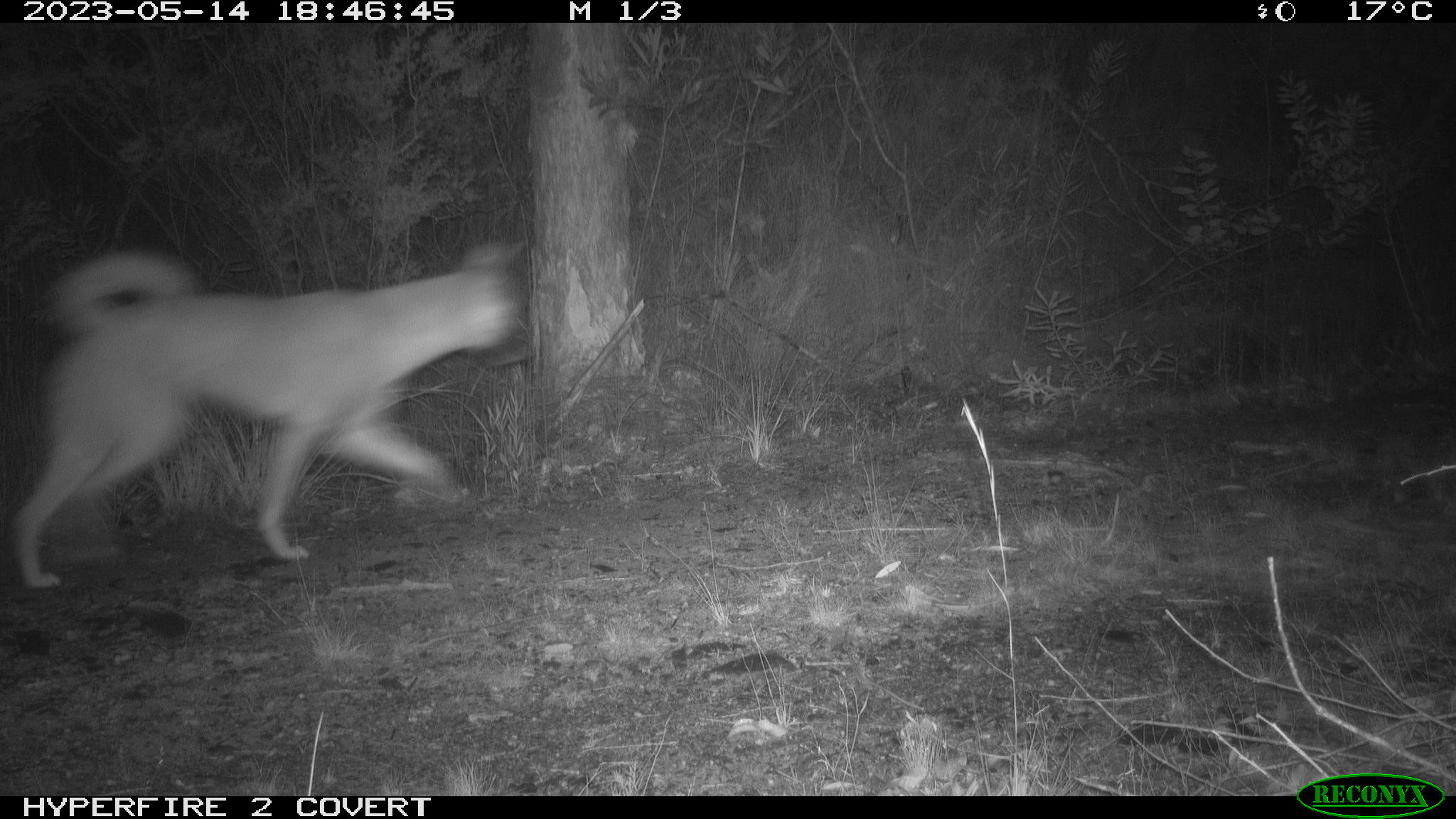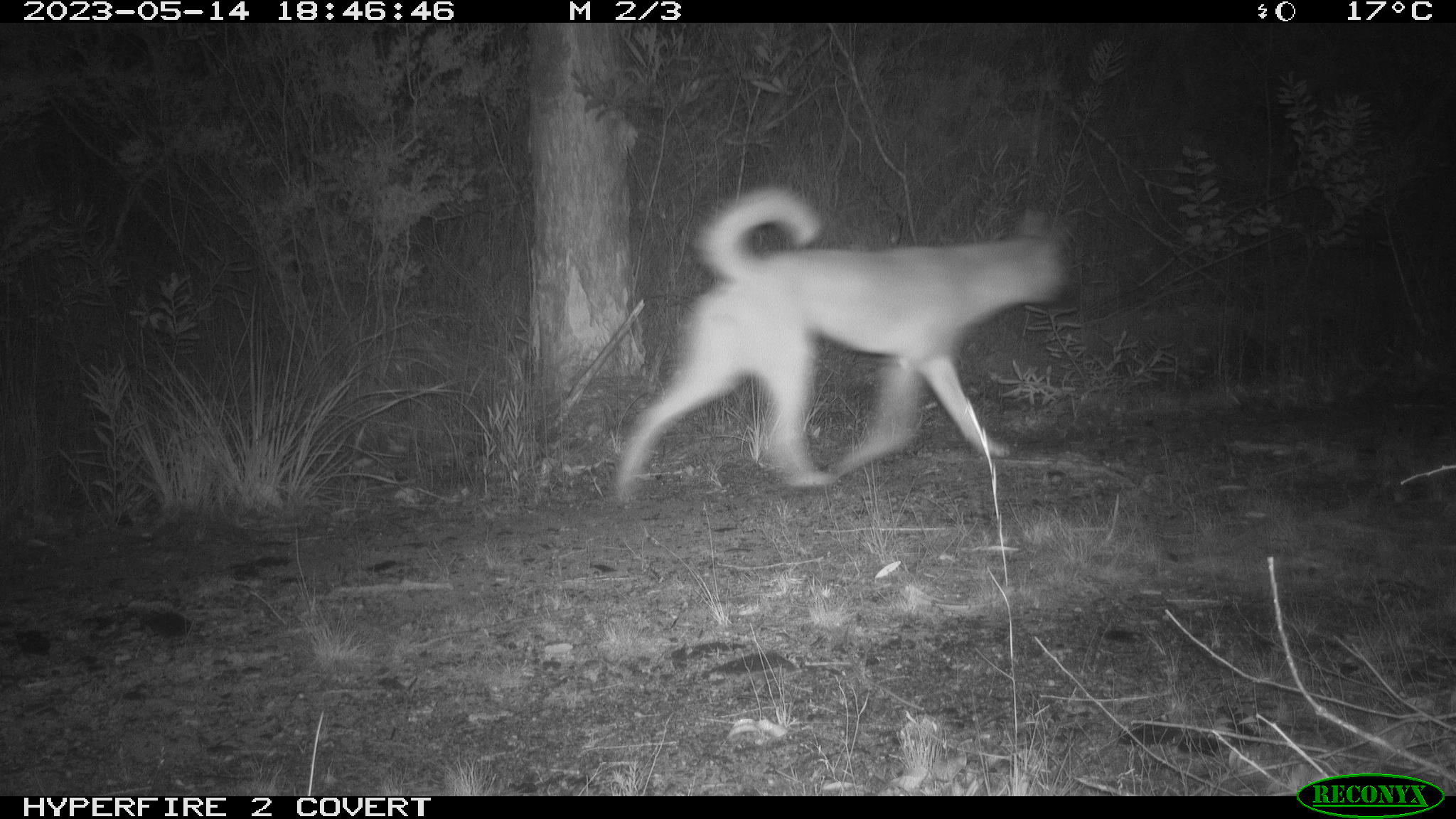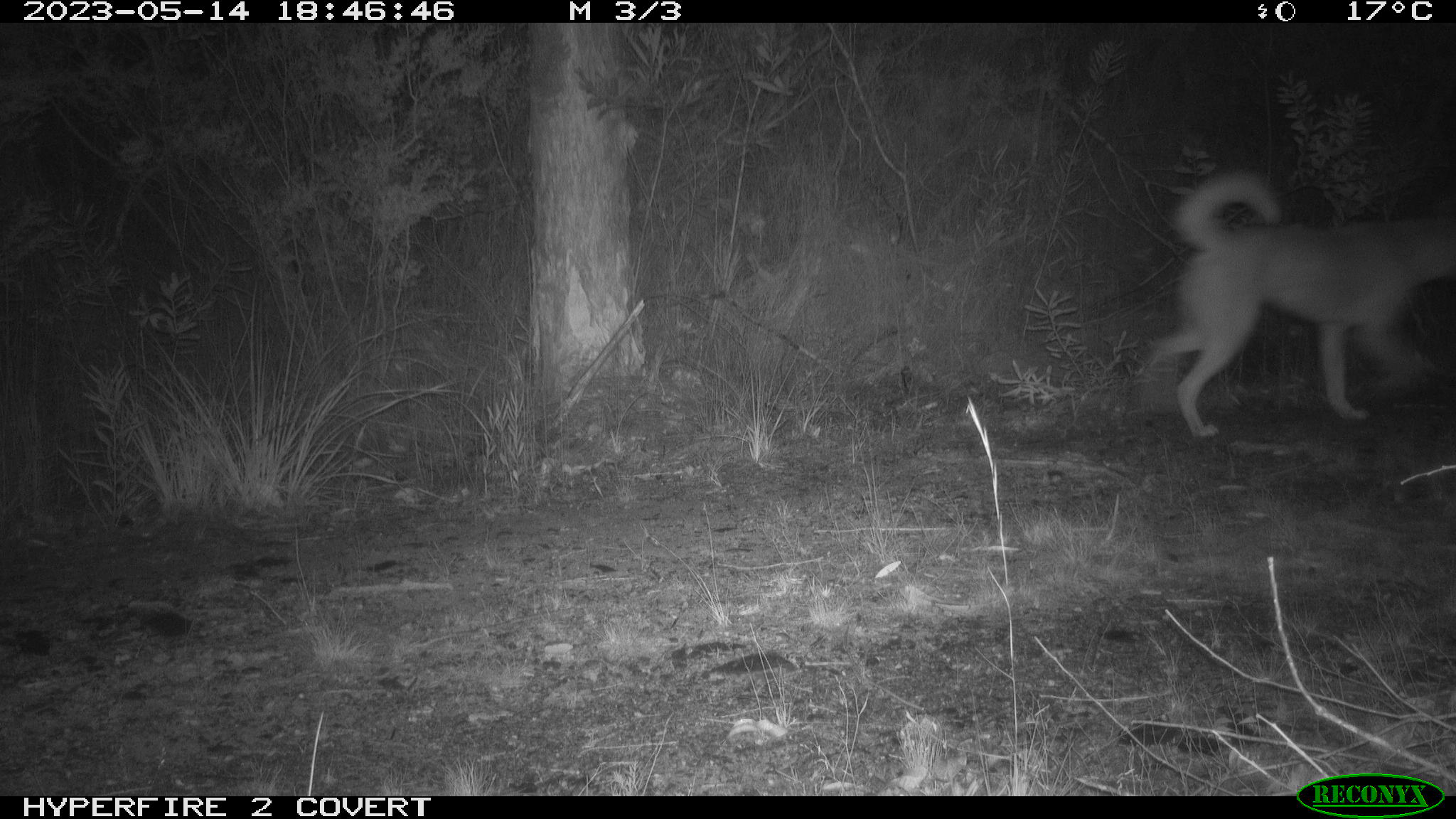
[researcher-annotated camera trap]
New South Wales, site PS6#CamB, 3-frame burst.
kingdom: Animalia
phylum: Chordata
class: Mammalia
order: Carnivora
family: Canidae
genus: Canis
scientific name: Canis familiaris dingo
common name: dingo